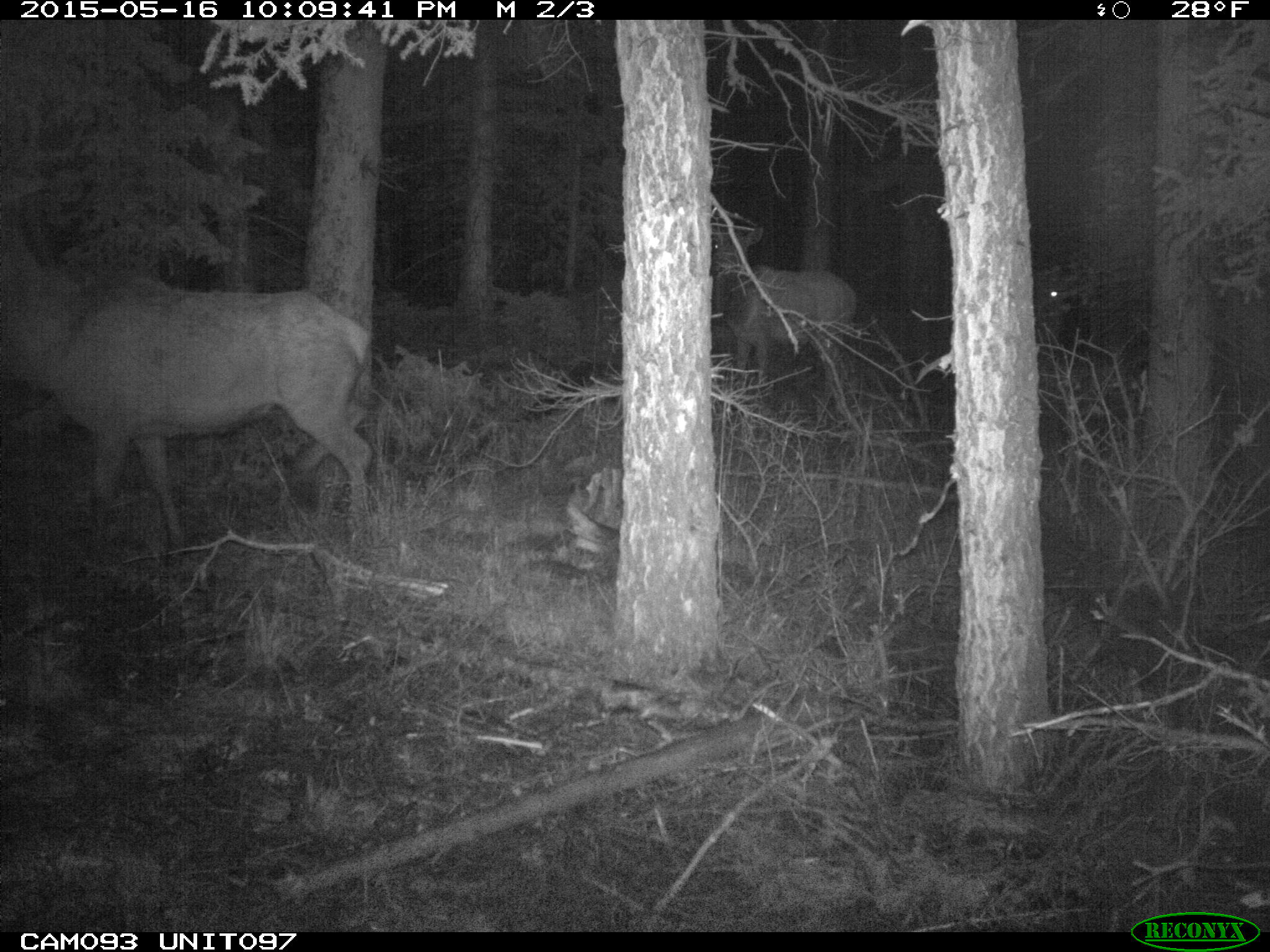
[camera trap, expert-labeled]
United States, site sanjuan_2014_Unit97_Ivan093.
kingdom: Animalia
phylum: Chordata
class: Mammalia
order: Artiodactyla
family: Cervidae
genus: Cervus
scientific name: Cervus elaphus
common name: red deer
Cervus elaphus (red deer).